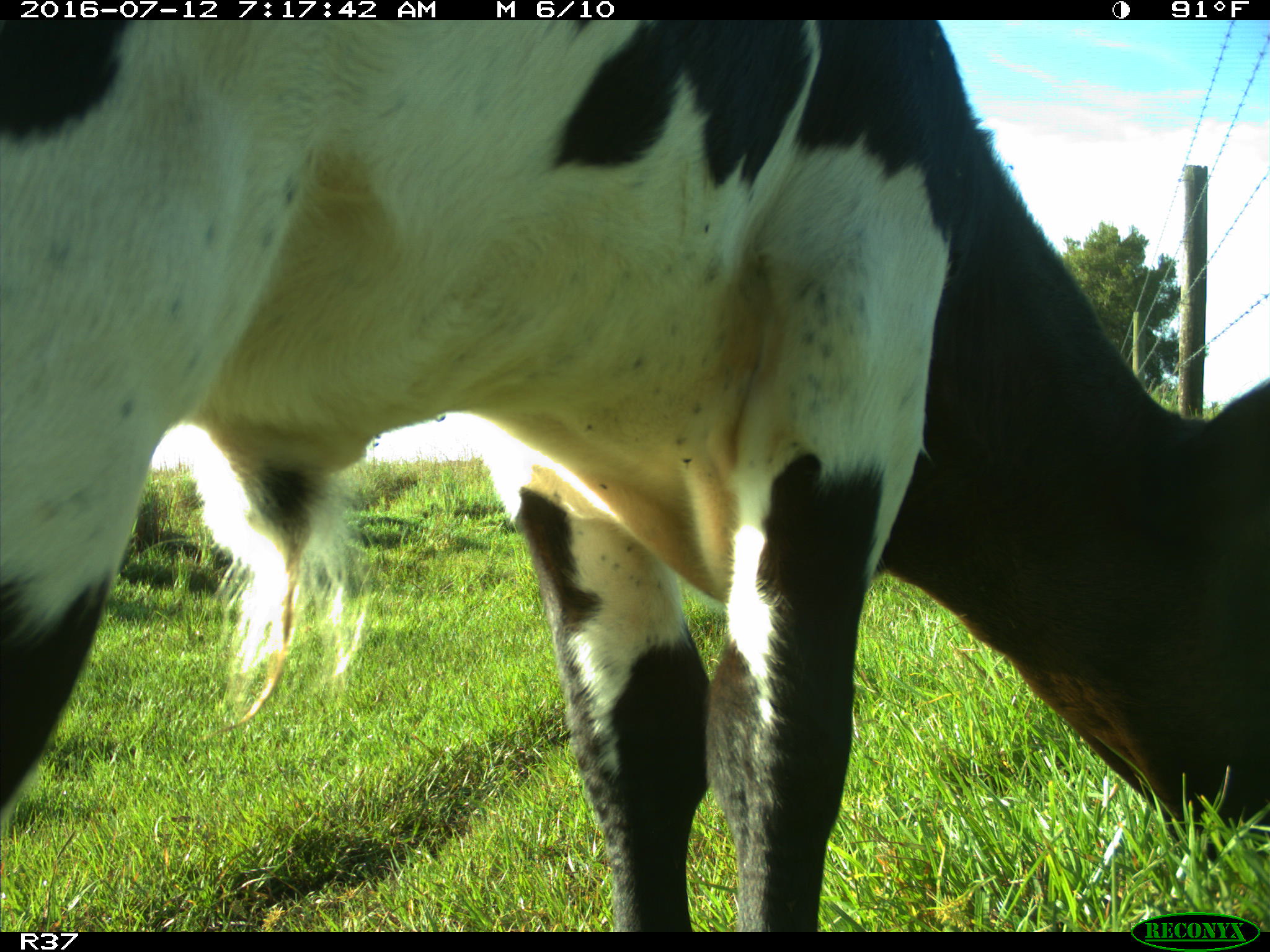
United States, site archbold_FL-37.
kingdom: Animalia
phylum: Chordata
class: Mammalia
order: Artiodactyla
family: Bovidae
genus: Bos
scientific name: Bos taurus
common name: domestic cow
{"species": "Bos taurus (domestic cow)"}